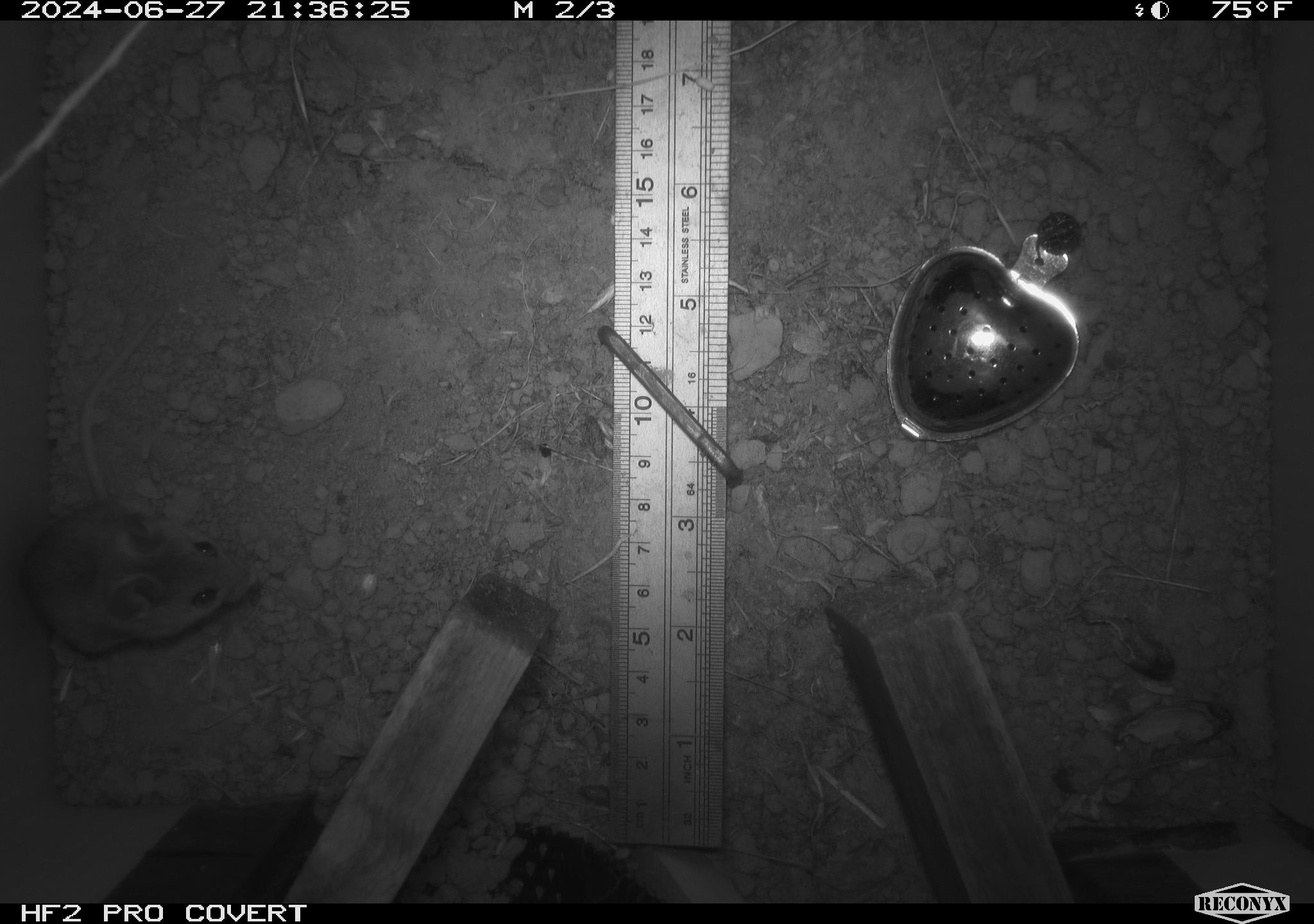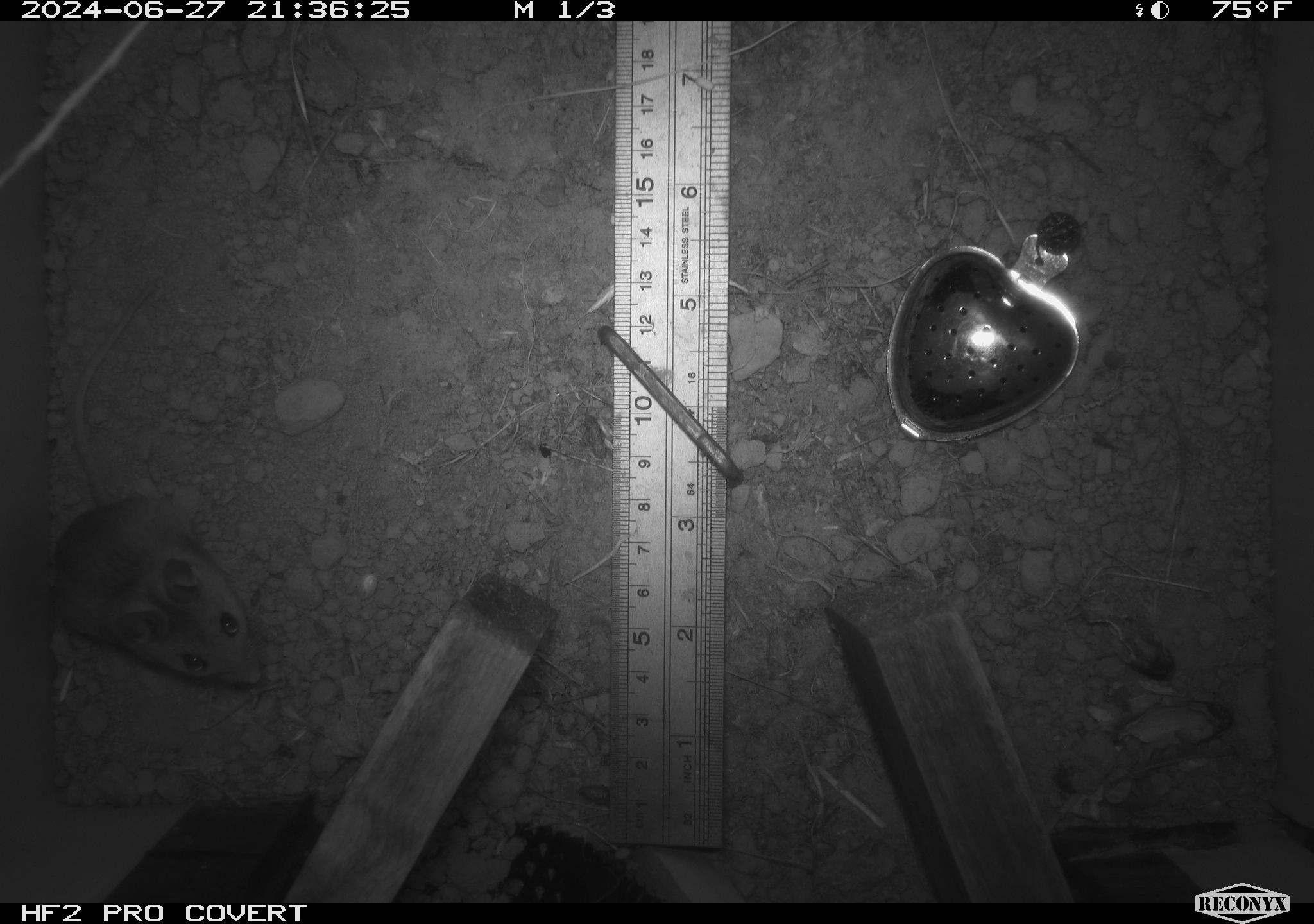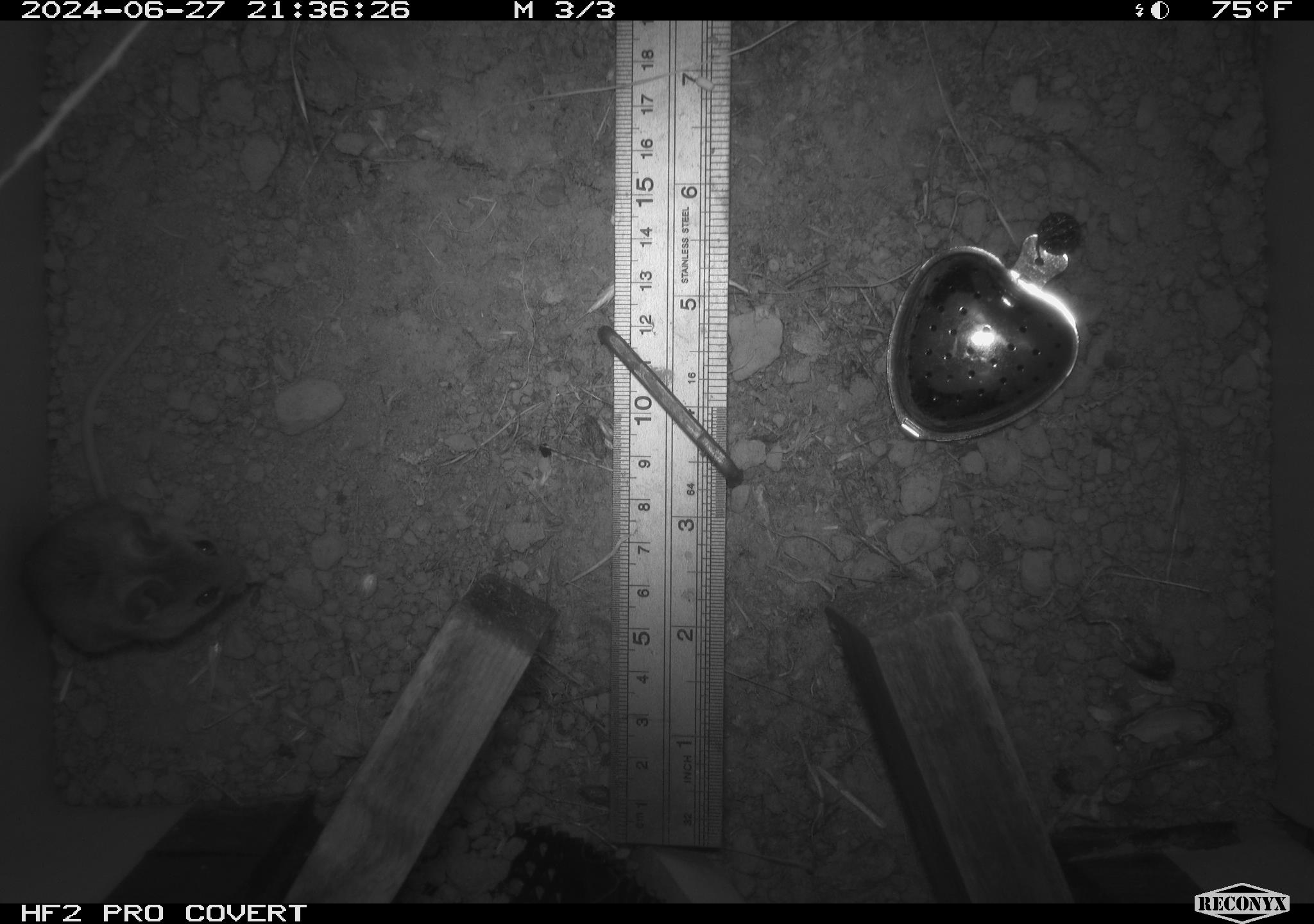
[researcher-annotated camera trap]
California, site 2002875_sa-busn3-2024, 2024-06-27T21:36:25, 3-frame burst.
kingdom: Animalia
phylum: Chordata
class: Mammalia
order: Rodentia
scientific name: Rodentia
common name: mouse species